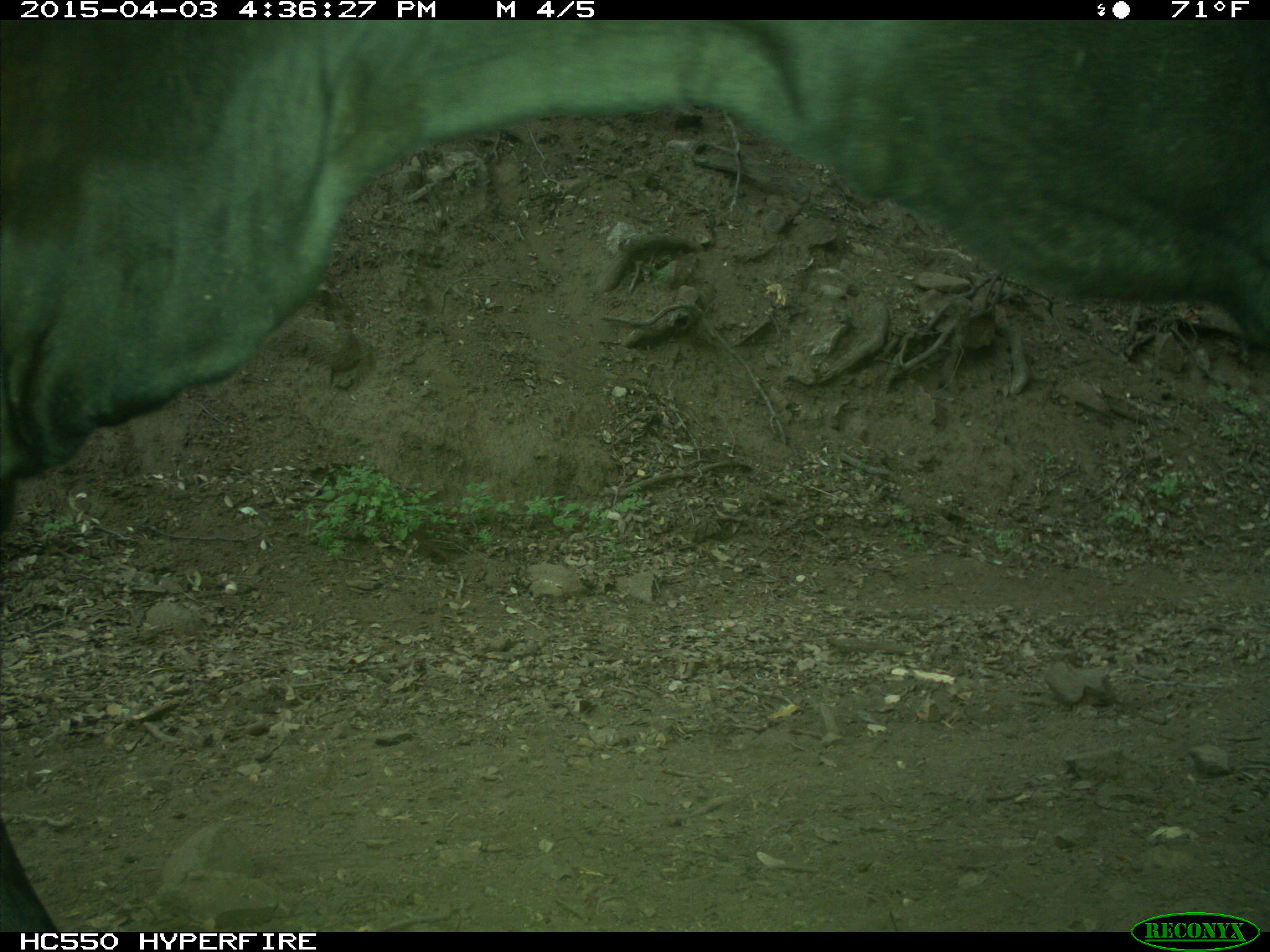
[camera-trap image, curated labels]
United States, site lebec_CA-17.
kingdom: Animalia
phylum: Chordata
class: Mammalia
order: Artiodactyla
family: Bovidae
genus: Bos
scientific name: Bos taurus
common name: domestic cow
Bos taurus (domestic cow).